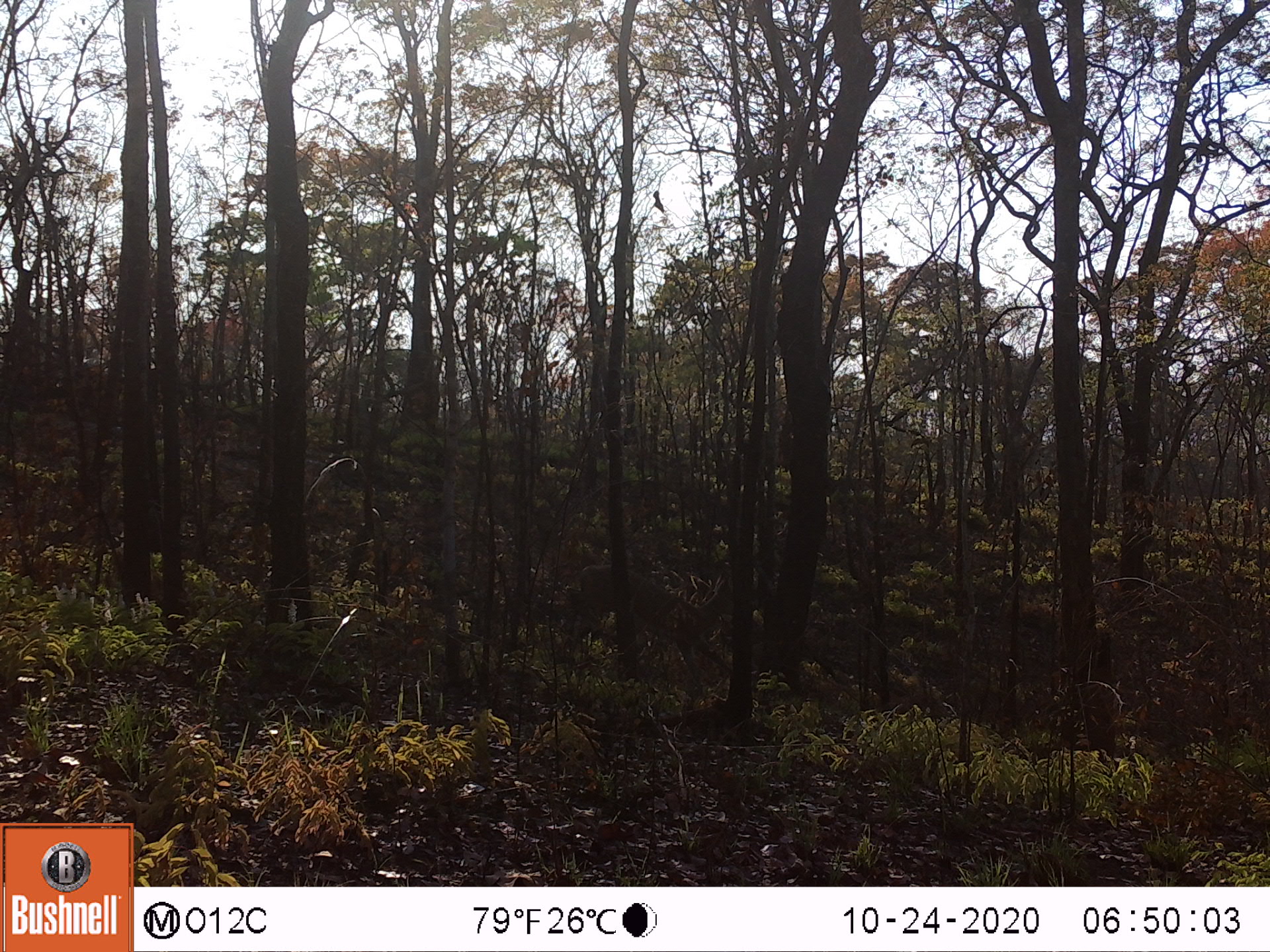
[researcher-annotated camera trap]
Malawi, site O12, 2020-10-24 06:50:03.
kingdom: Animalia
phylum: Chordata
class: Mammalia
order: Artiodactyla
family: Bovidae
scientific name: Antilopinae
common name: small antelope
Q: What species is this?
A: Small antelope (Antilopinae).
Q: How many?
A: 1.